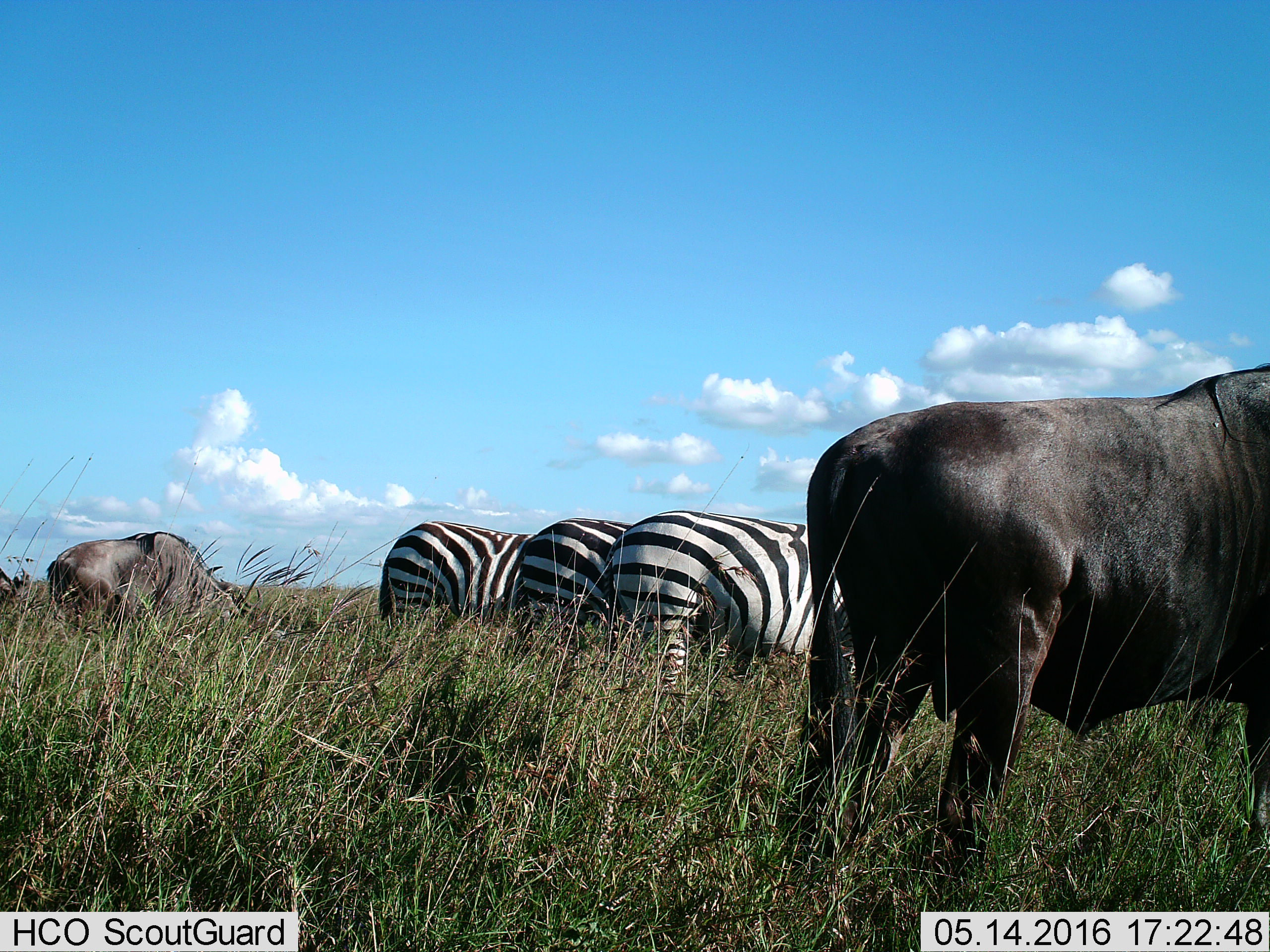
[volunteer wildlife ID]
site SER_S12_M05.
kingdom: Animalia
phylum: Chordata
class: Mammalia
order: Artiodactyla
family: Bovidae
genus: Connochaetes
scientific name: Connochaetes taurinus taurinus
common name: blue wildebeest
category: wildebeestblue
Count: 3.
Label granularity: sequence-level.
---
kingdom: Animalia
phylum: Chordata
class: Mammalia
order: Perissodactyla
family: Equidae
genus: Equus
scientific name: Equus quagga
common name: plains zebra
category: zebraplains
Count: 3.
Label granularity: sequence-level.